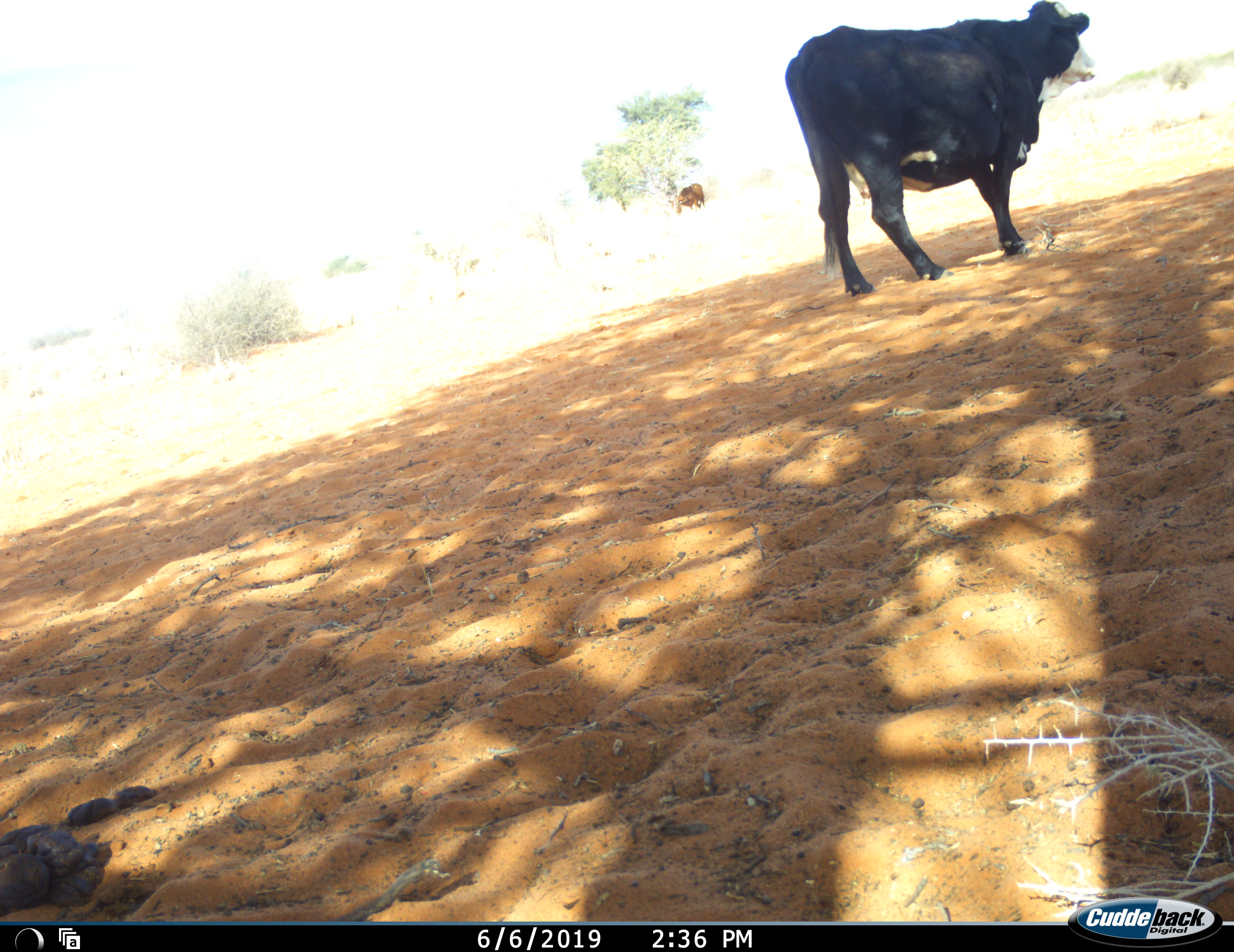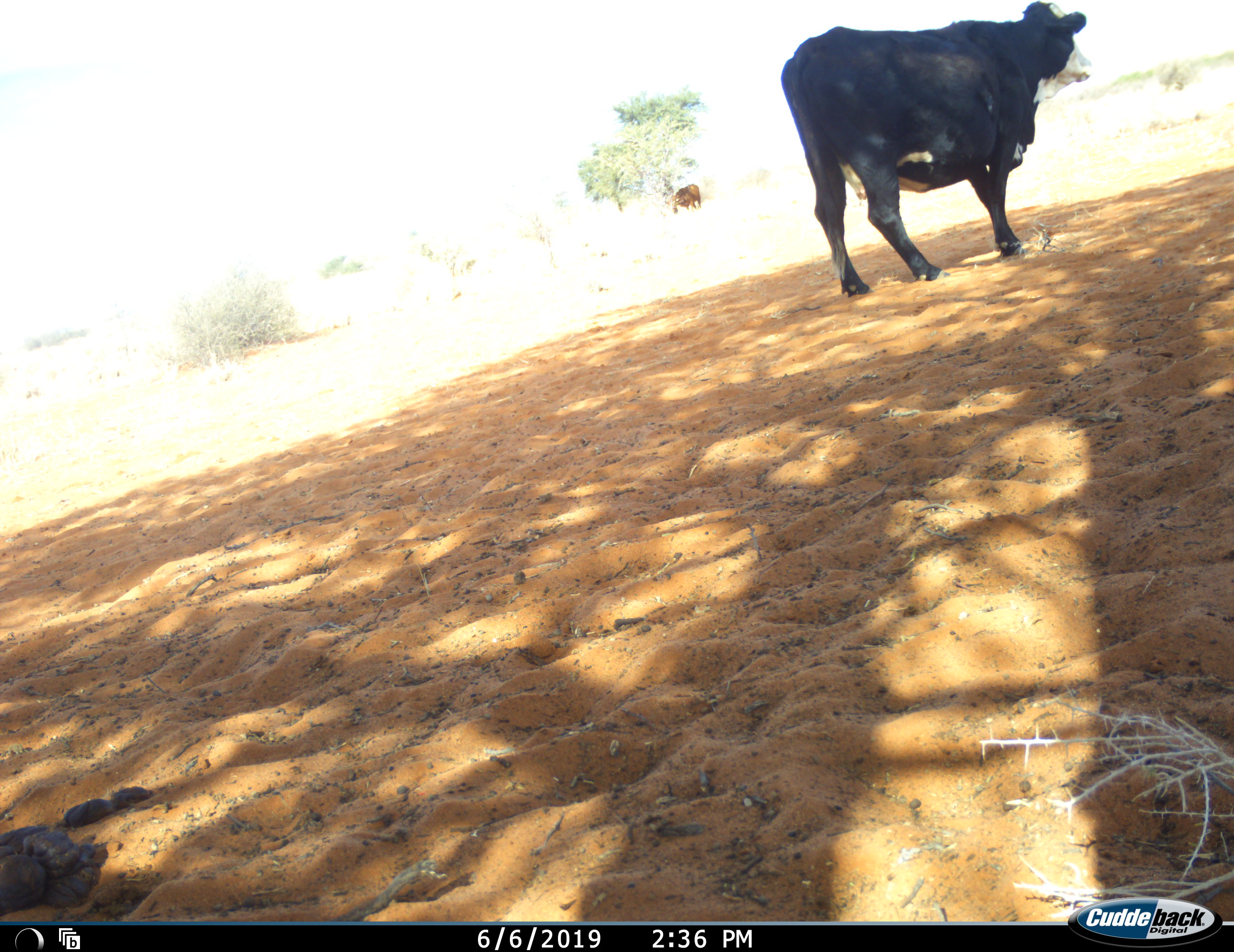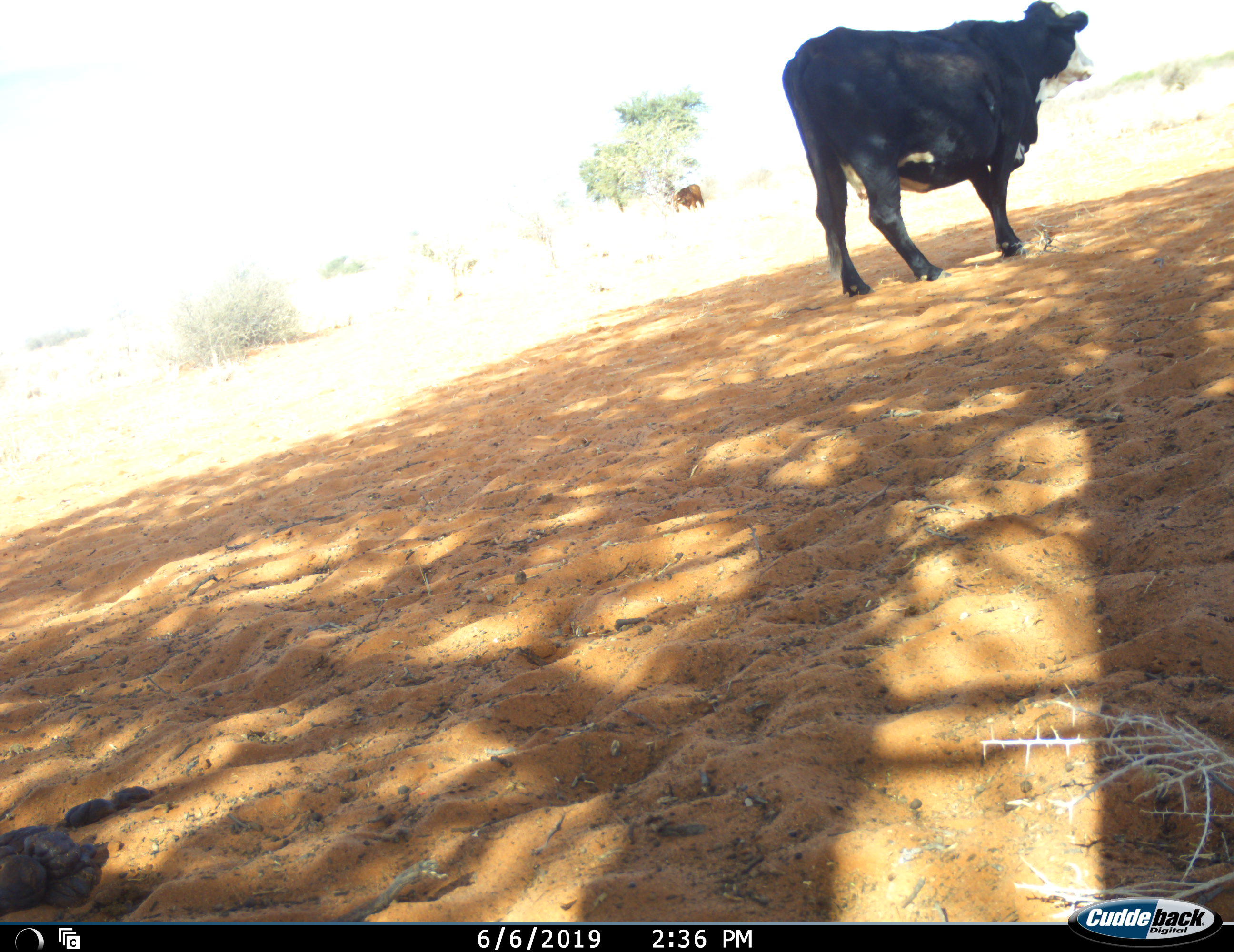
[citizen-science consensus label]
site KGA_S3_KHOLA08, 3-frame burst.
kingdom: Animalia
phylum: Chordata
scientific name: Vertebrata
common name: domestic animal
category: domesticanimal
Domesticanimal (domestic animal) (Vertebrata), count 2. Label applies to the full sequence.